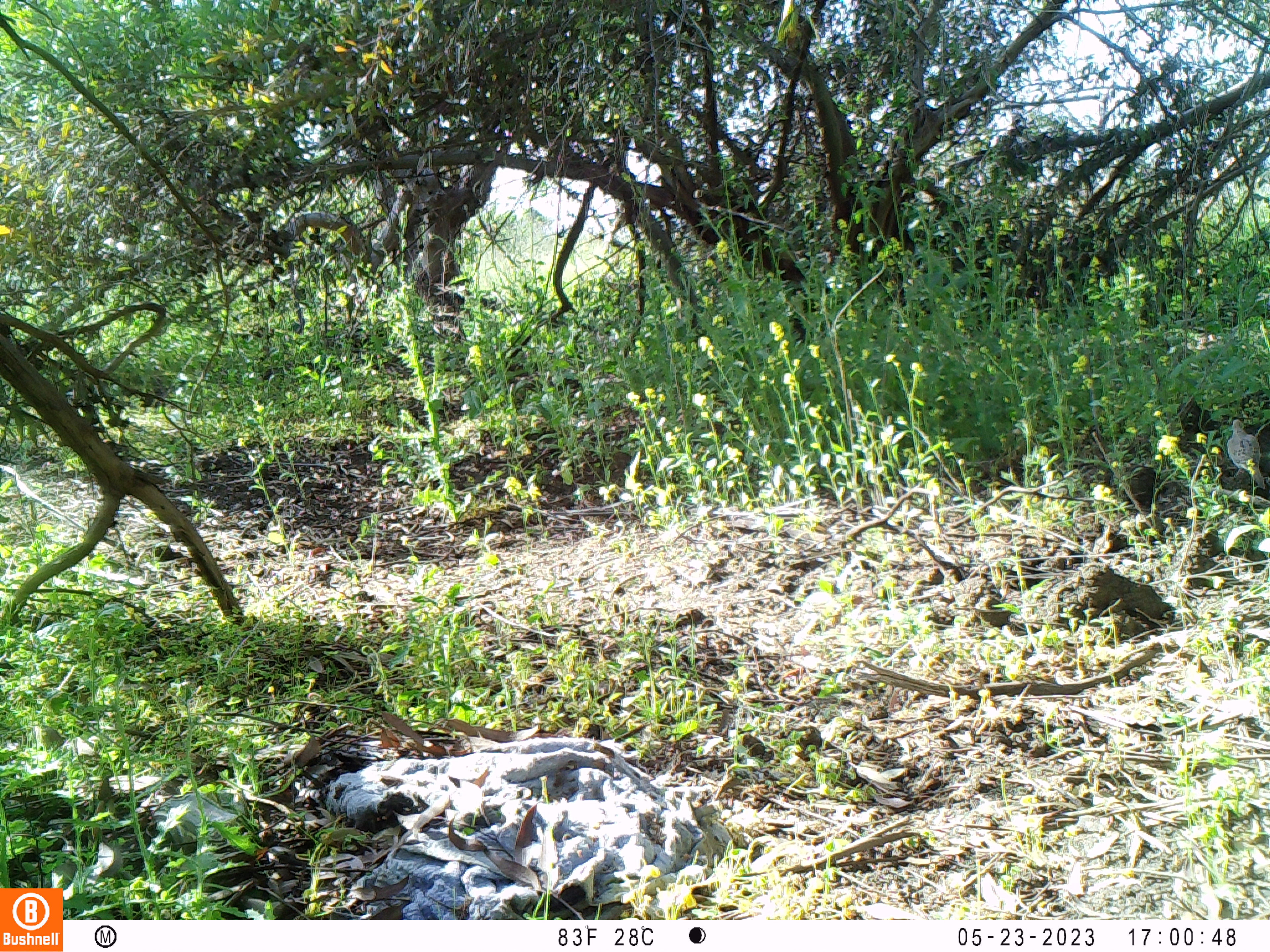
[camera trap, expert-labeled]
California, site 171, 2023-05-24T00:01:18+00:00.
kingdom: Animalia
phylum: Chordata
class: Aves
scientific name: Aves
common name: bird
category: unknown bird